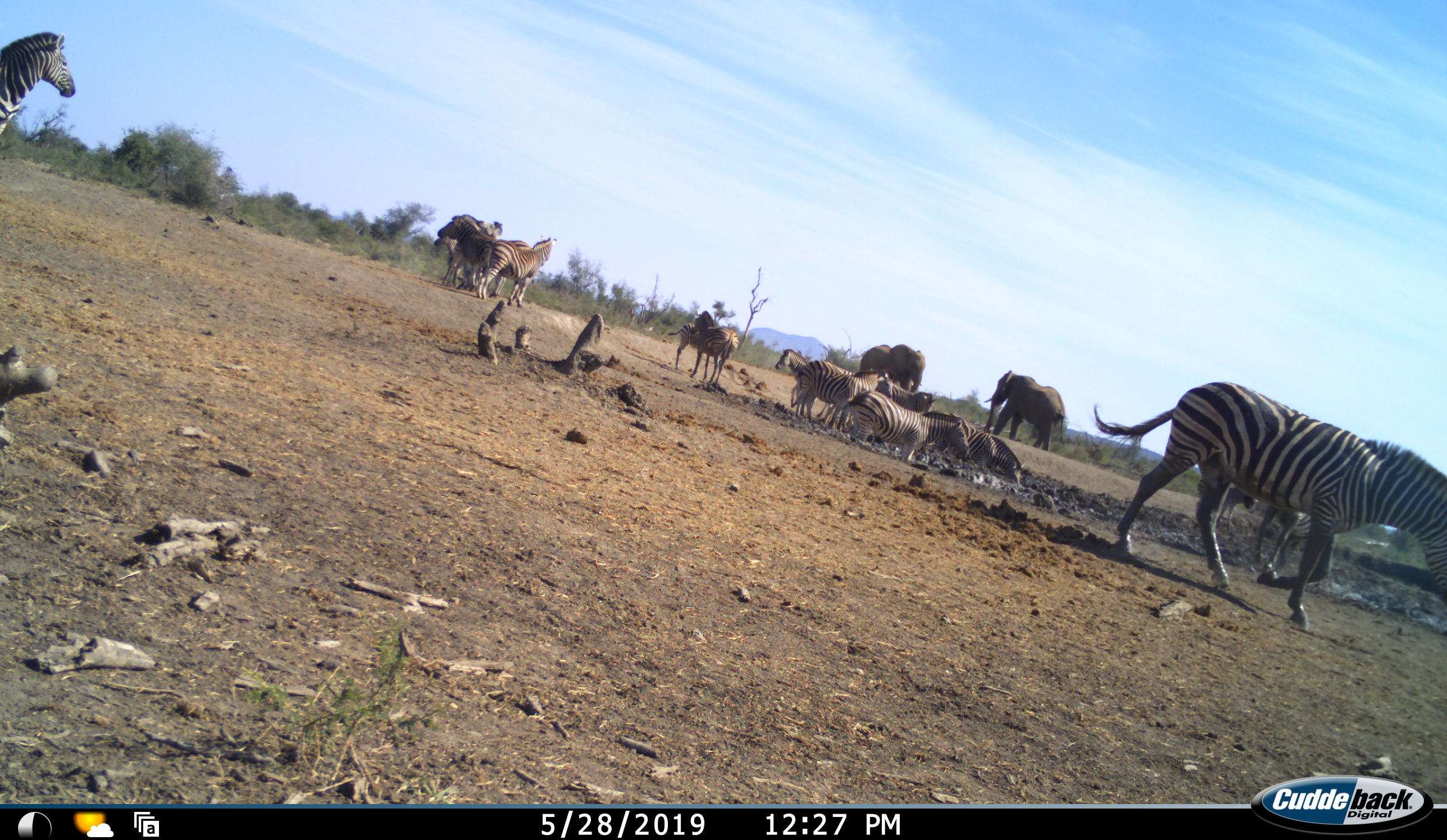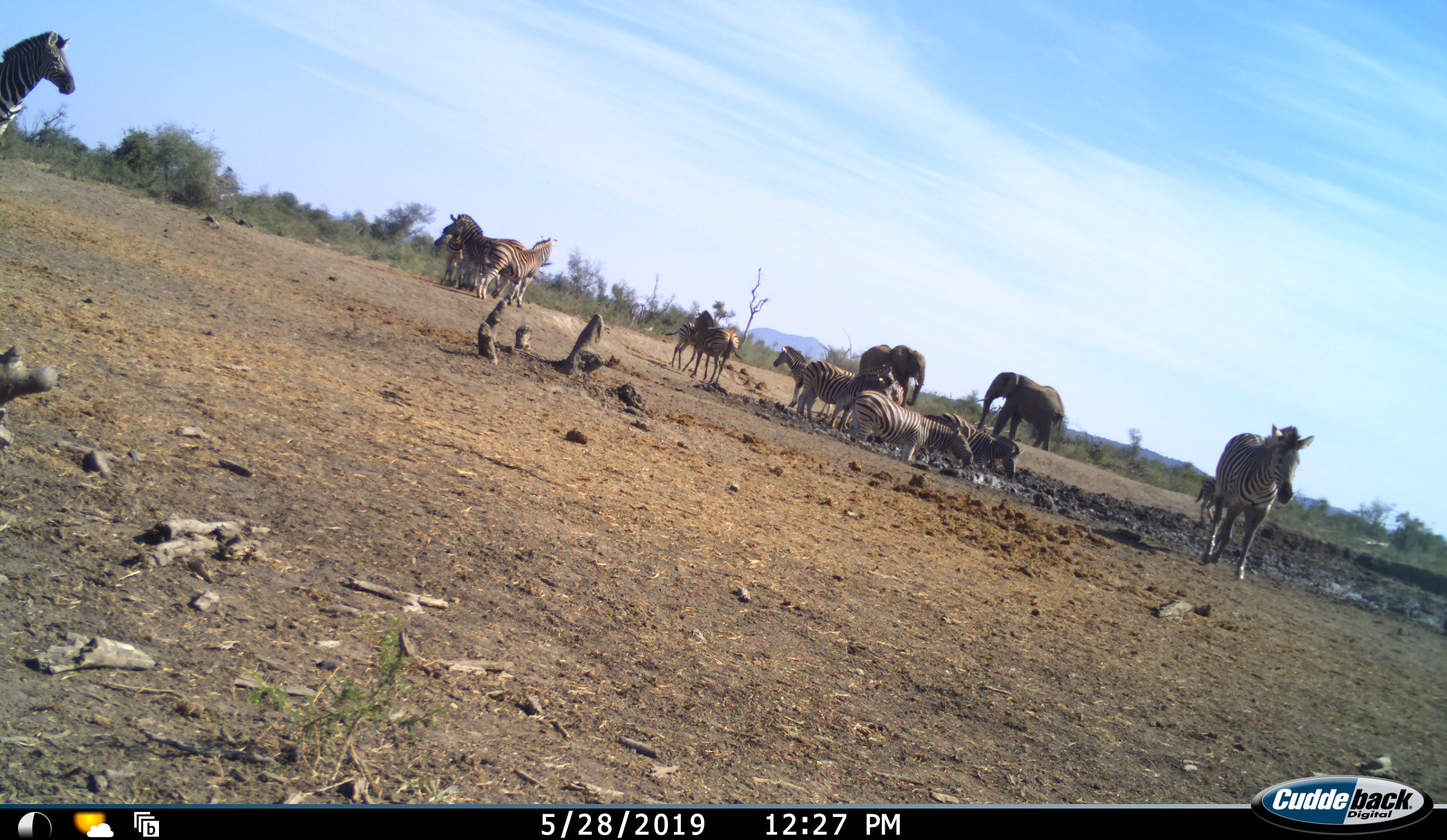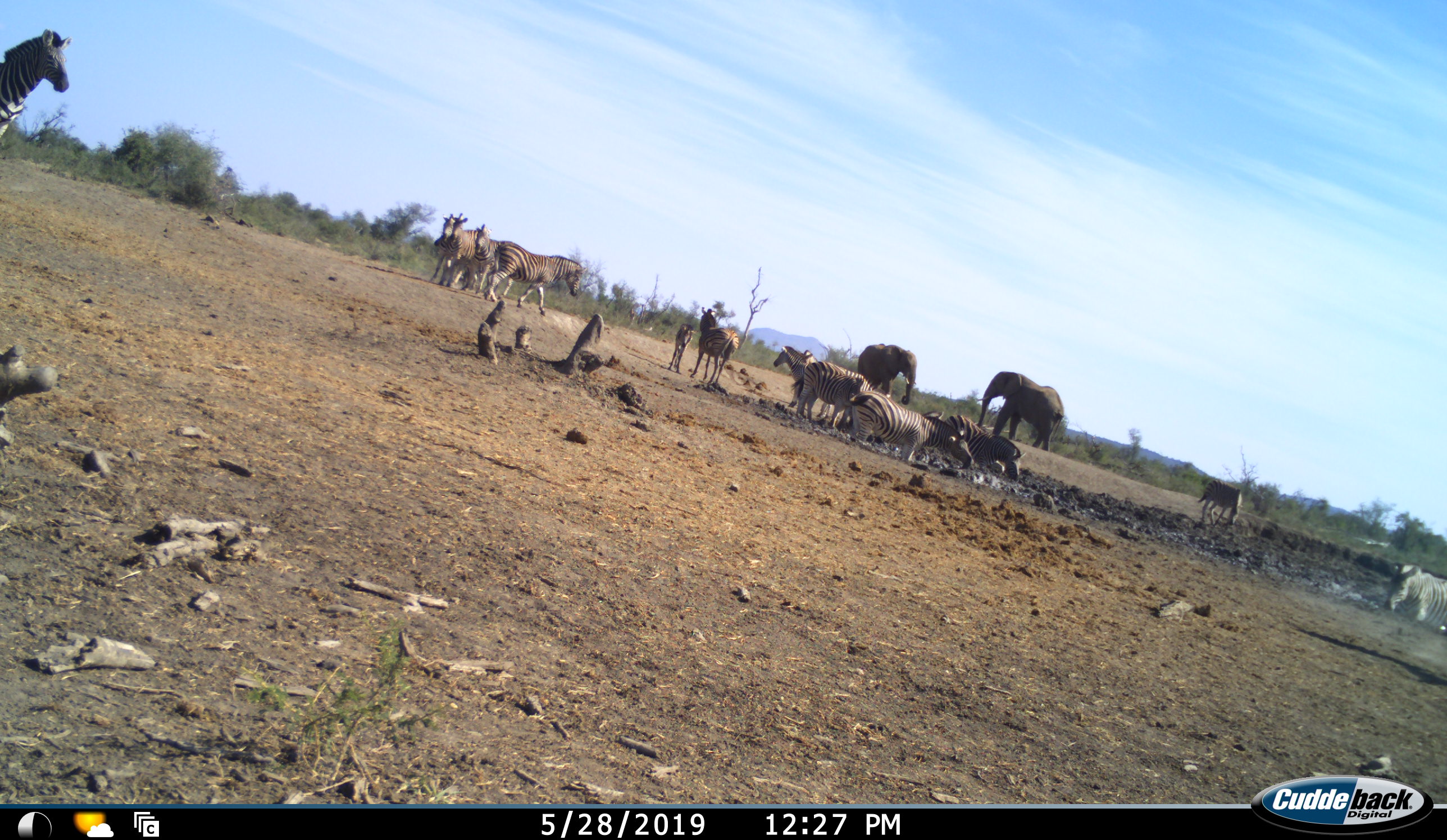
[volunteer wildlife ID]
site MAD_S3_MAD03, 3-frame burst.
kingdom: Animalia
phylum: Chordata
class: Mammalia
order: Proboscidea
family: Elephantidae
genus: Loxodonta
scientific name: Loxodonta africana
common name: african bush elephant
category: elephant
Elephant (african bush elephant) (Loxodonta africana), count 2. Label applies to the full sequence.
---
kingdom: Animalia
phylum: Chordata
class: Mammalia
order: Perissodactyla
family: Equidae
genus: Equus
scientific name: Equus quagga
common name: plains zebra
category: zebraplains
Zebraplains (plains zebra) (Equus quagga), count 11-50. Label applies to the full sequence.